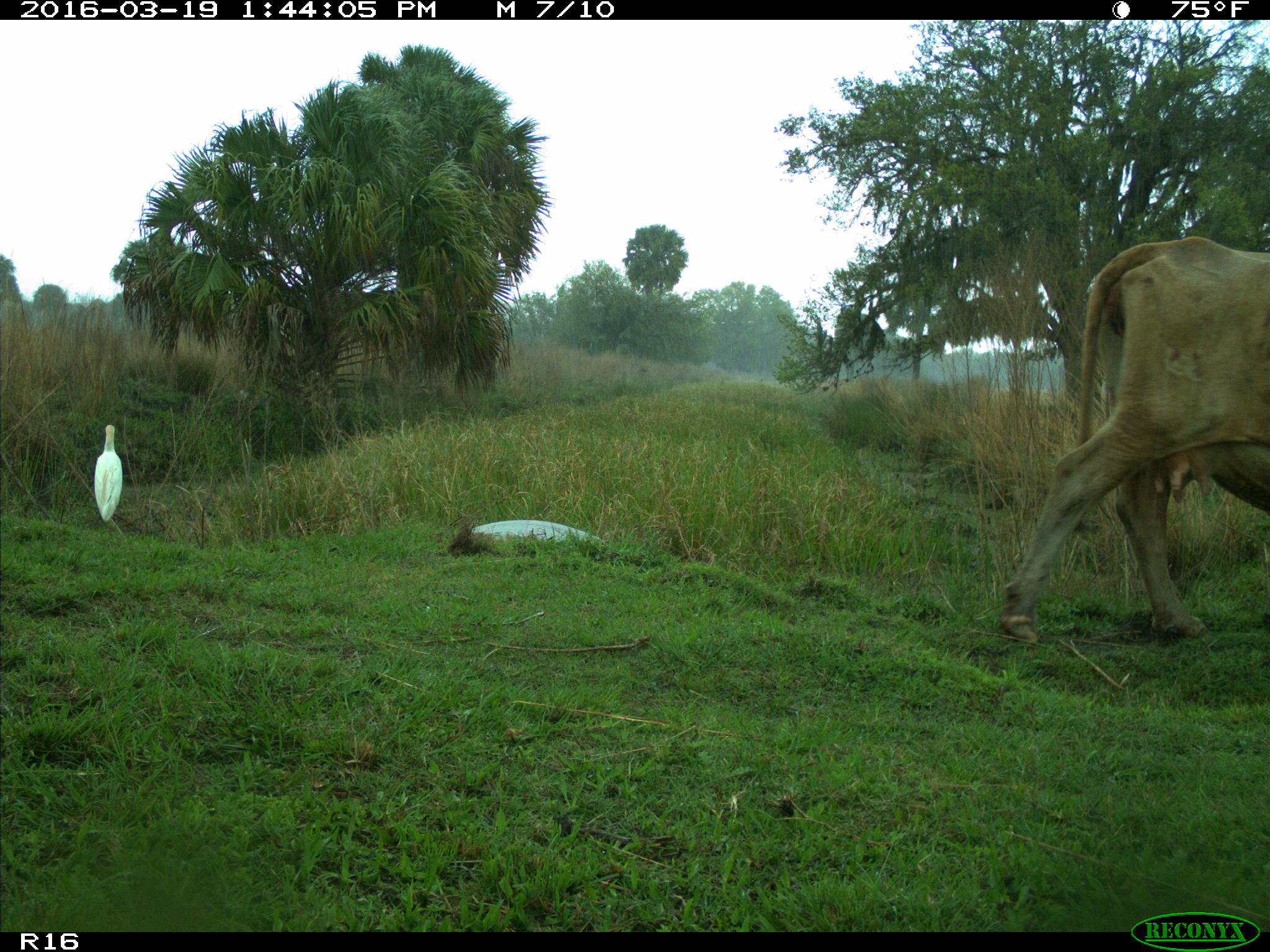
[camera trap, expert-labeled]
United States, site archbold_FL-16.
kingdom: Animalia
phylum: Chordata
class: Mammalia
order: Artiodactyla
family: Bovidae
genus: Bos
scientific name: Bos taurus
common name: domestic cow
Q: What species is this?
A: Bos taurus (domestic cow).